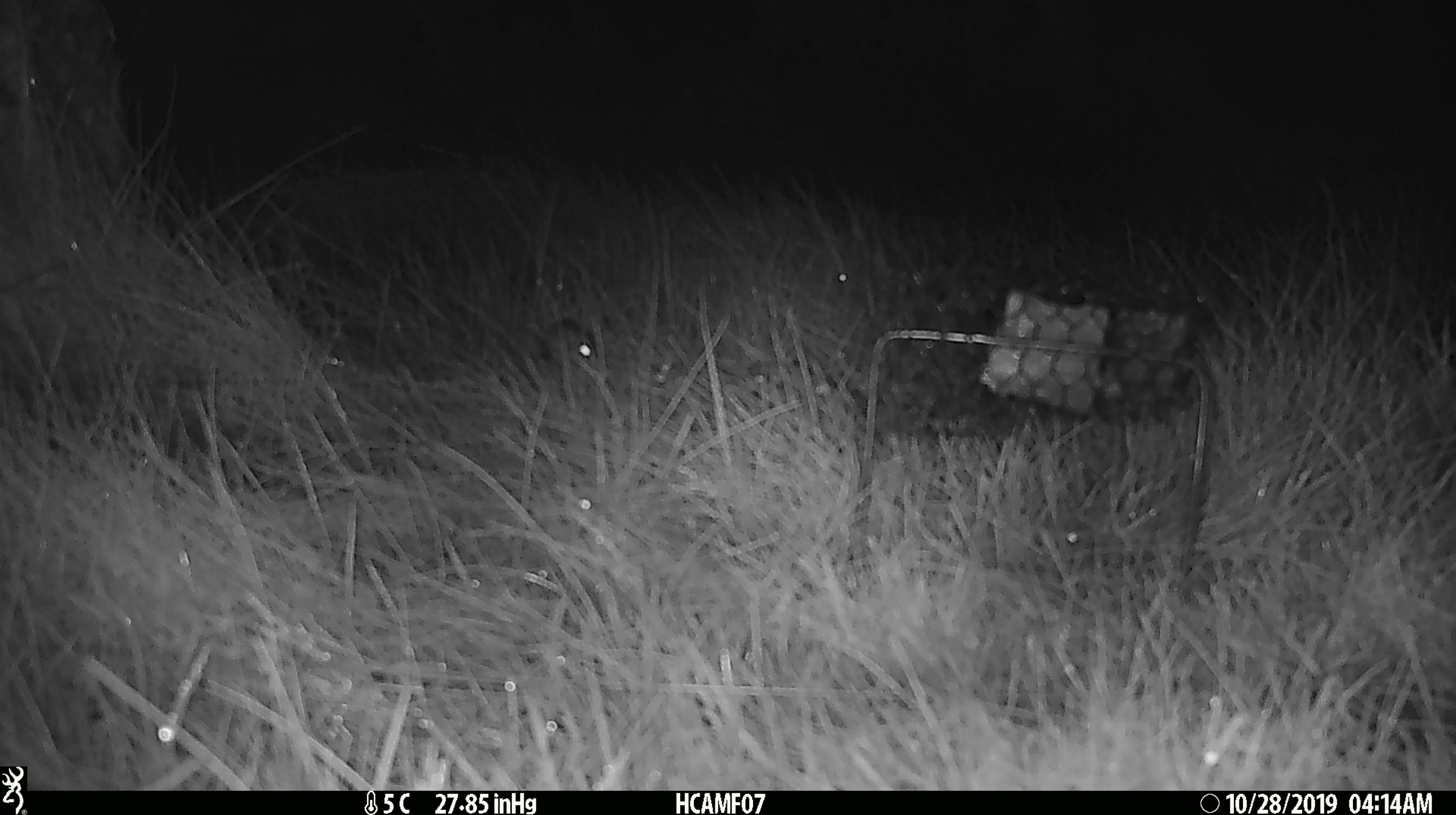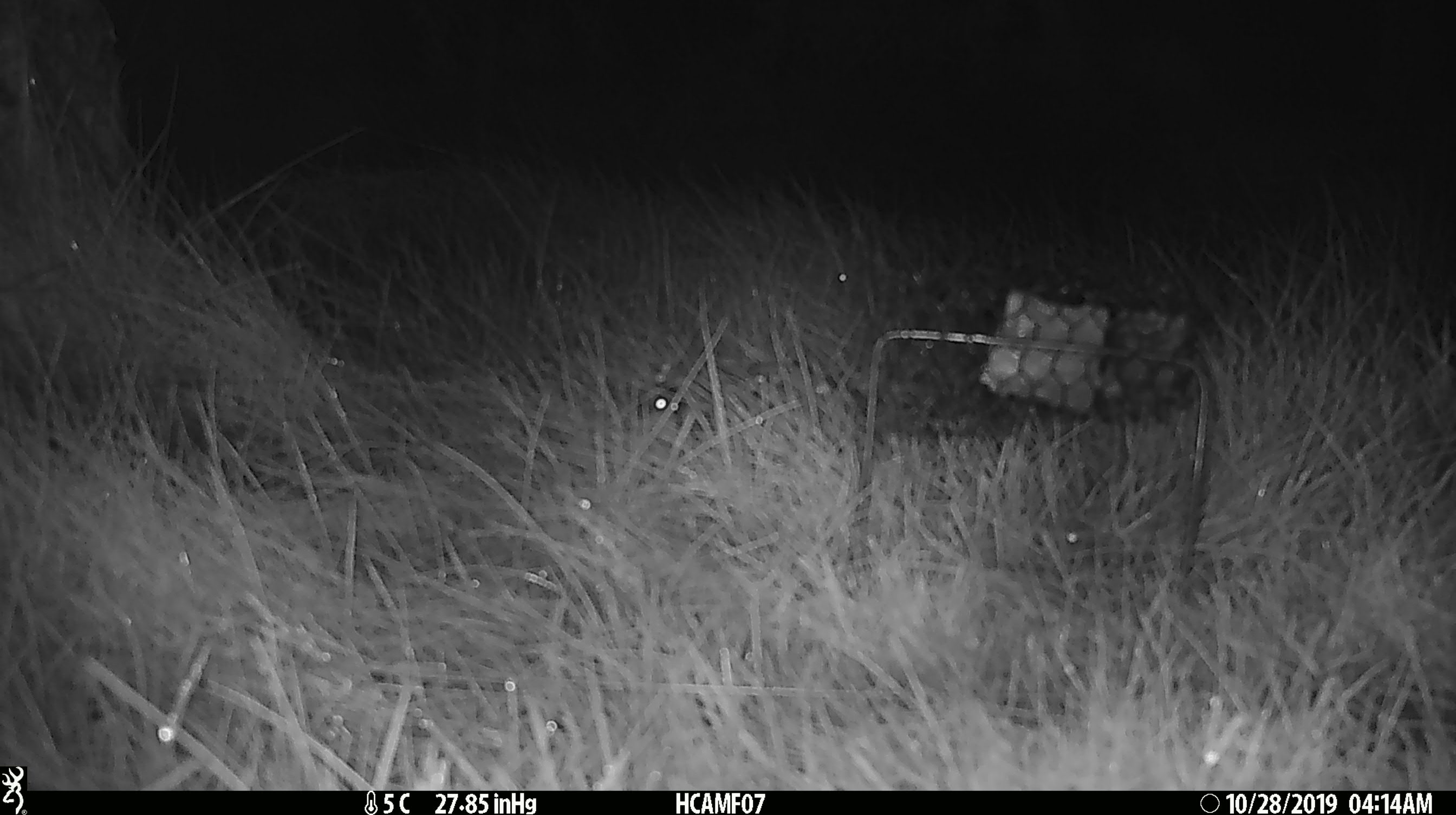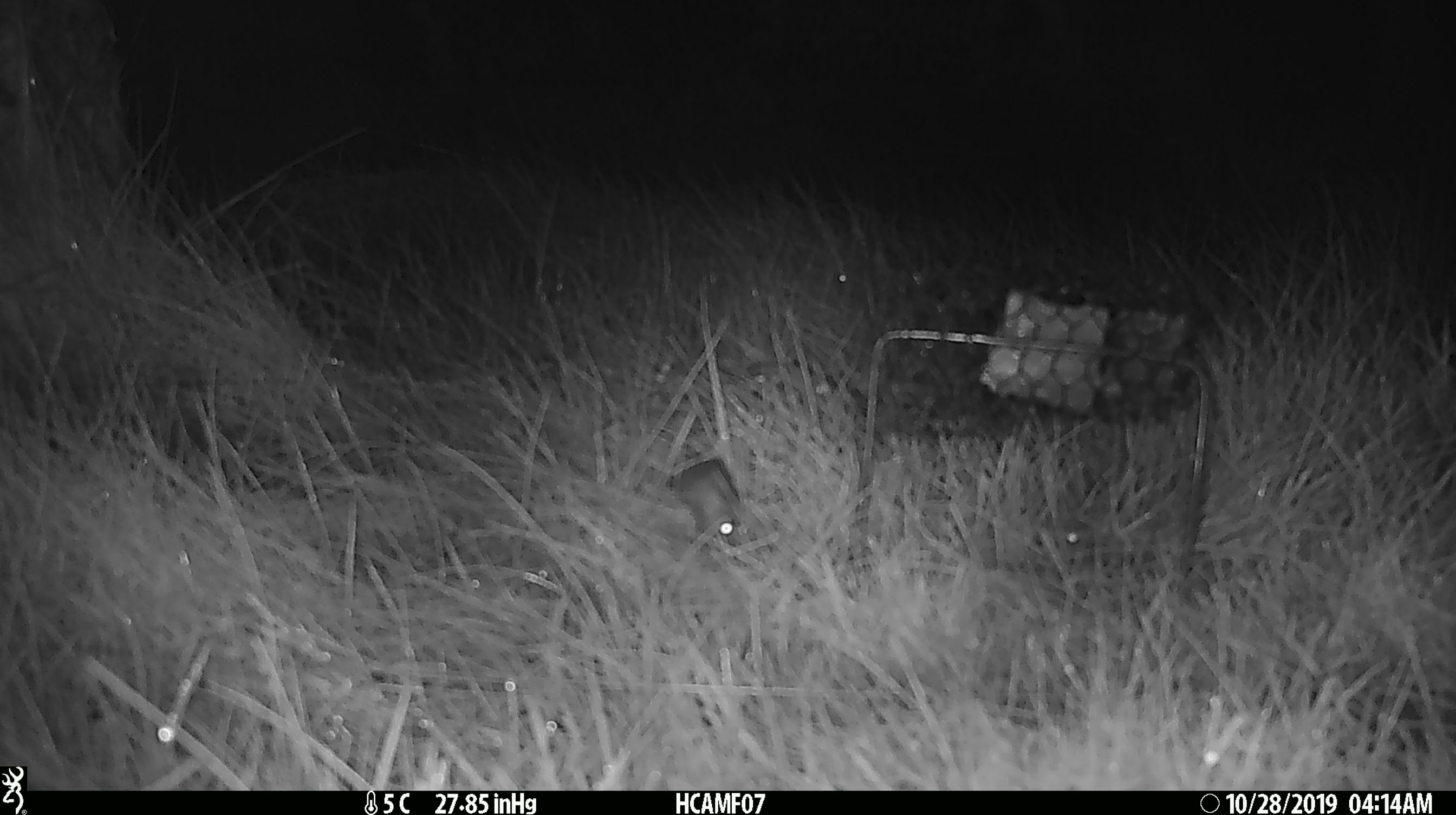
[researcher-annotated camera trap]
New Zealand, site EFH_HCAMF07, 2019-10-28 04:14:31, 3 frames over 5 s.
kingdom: Animalia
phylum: Chordata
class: Mammalia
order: Rodentia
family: Muridae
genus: Mus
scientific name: Mus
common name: mouse